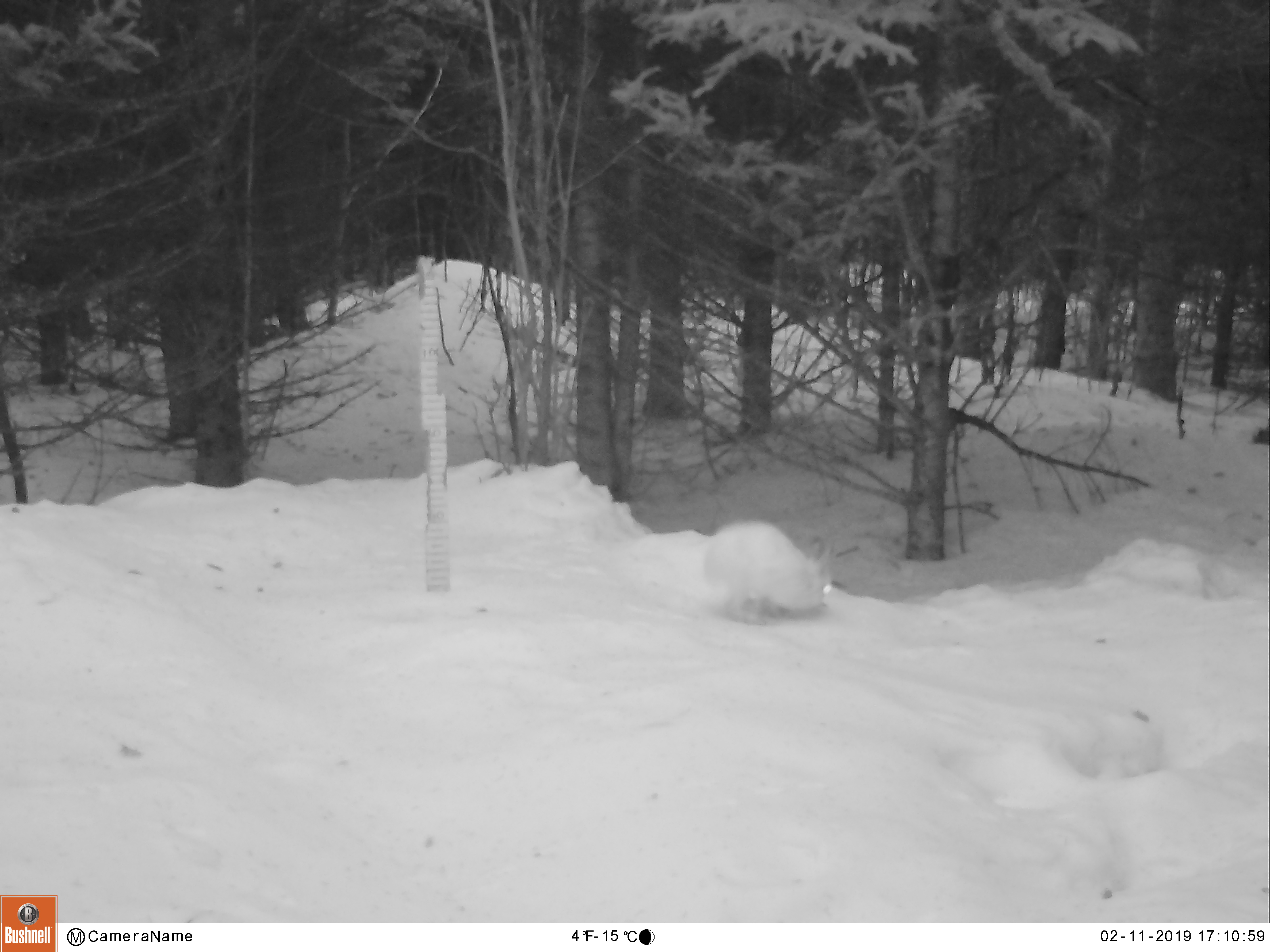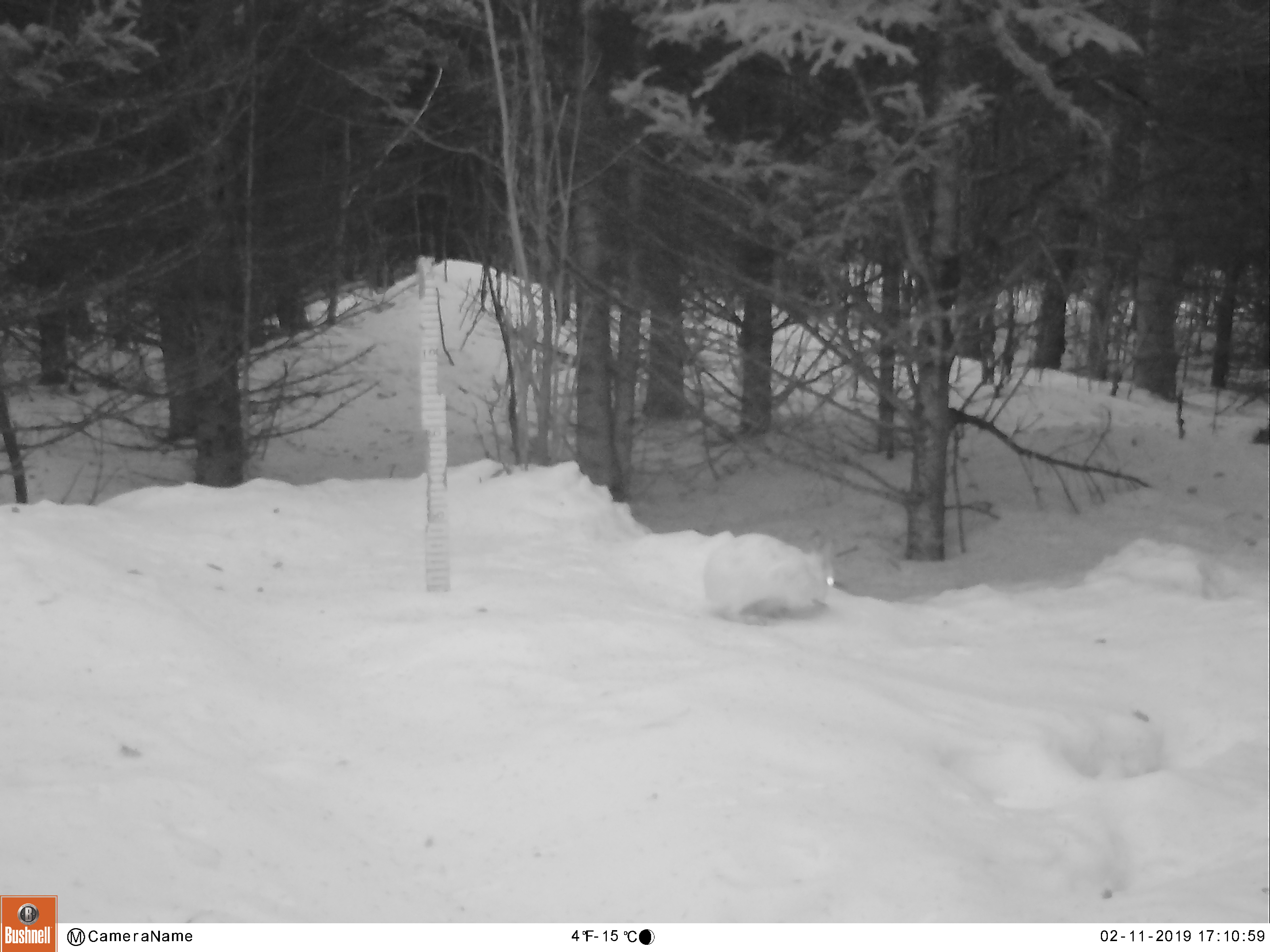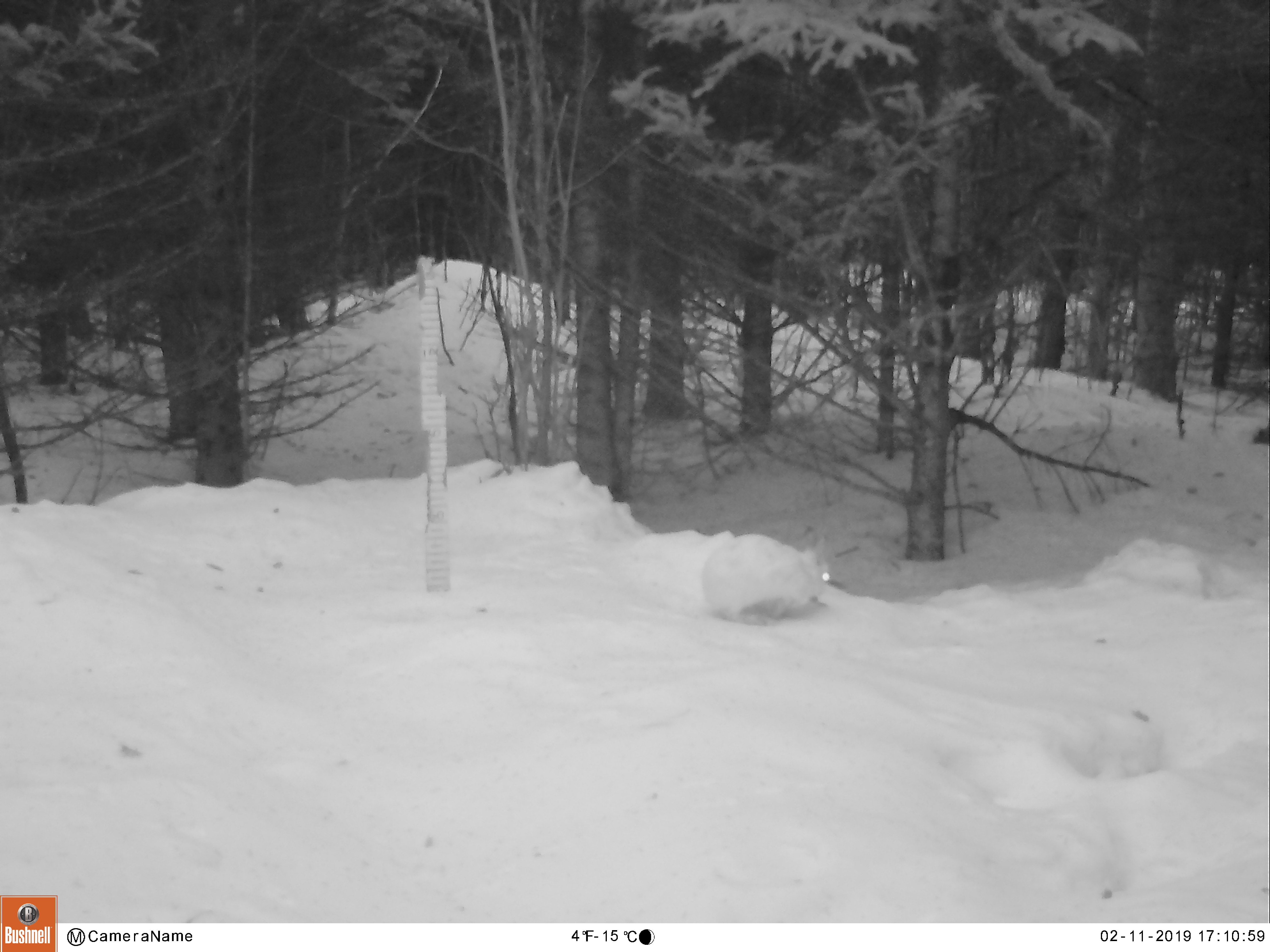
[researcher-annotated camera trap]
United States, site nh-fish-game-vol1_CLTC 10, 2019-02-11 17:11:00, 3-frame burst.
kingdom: Animalia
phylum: Chordata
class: Mammalia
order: Lagomorpha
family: Leporidae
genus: Lepus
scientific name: Lepus americanus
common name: snowshoe hare